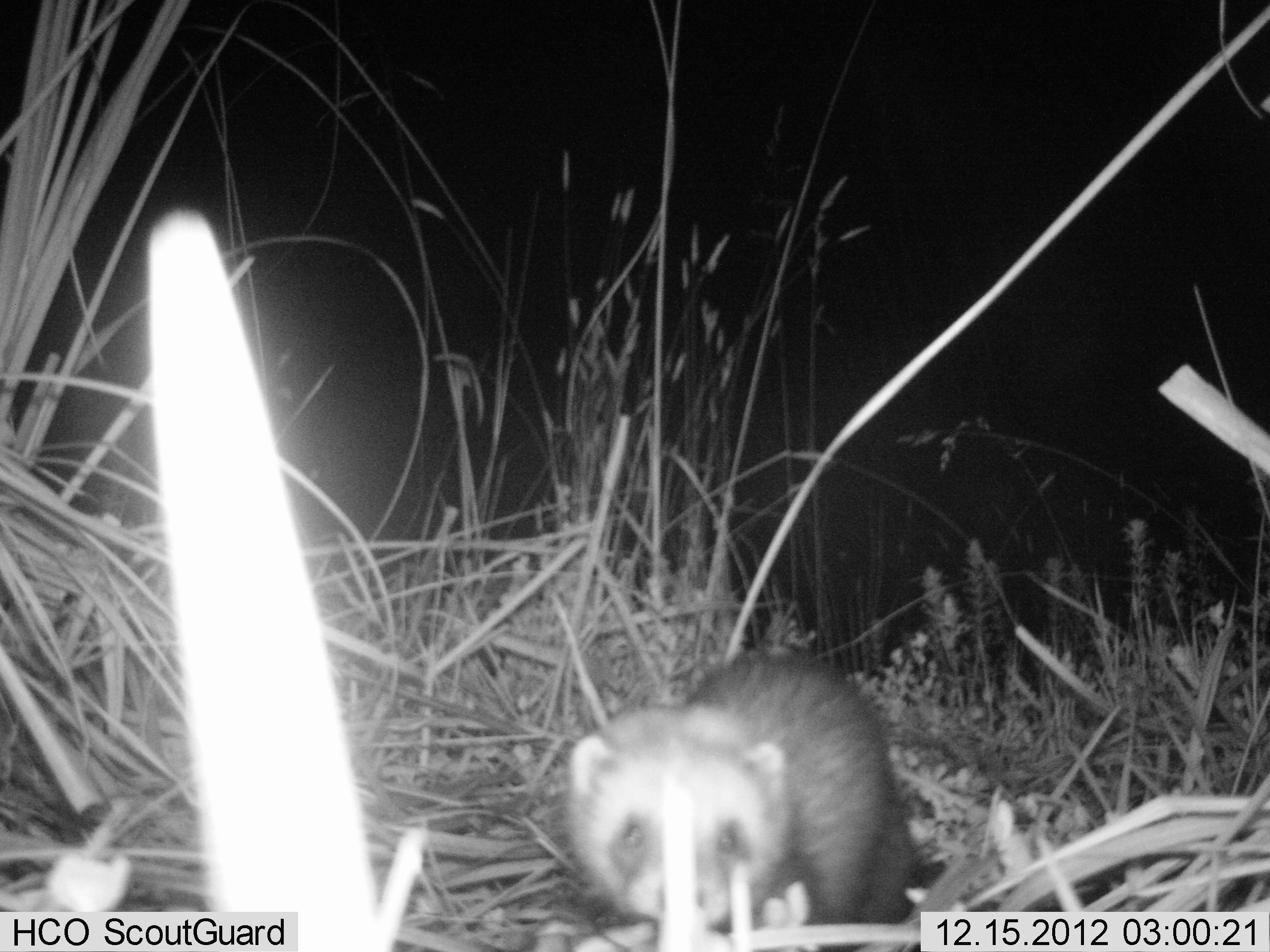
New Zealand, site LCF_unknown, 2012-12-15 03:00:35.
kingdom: Animalia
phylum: Chordata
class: Mammalia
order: Carnivora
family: Mustelidae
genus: Mustela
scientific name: Mustela furo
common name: ferret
Ferret (Mustela furo).